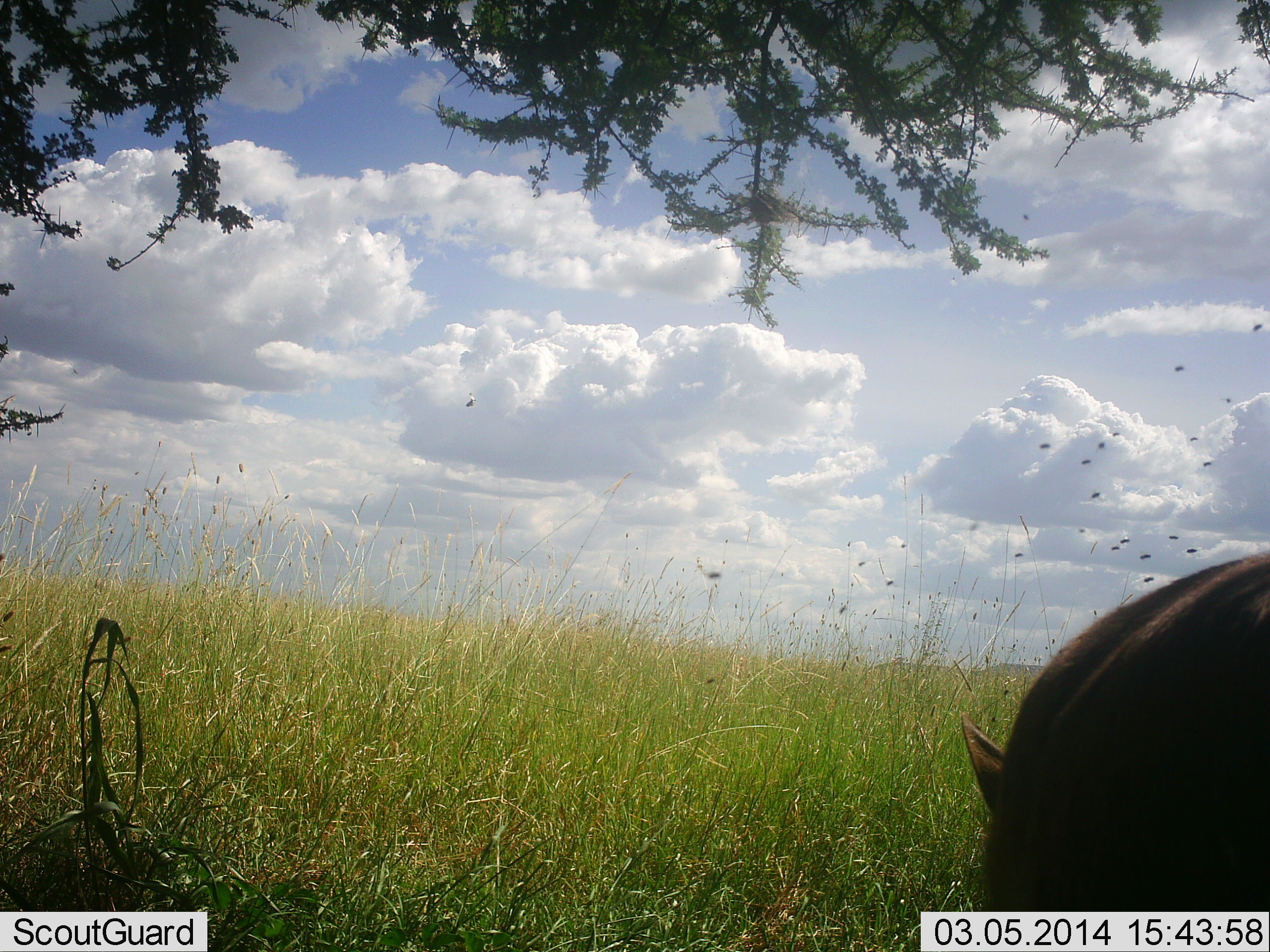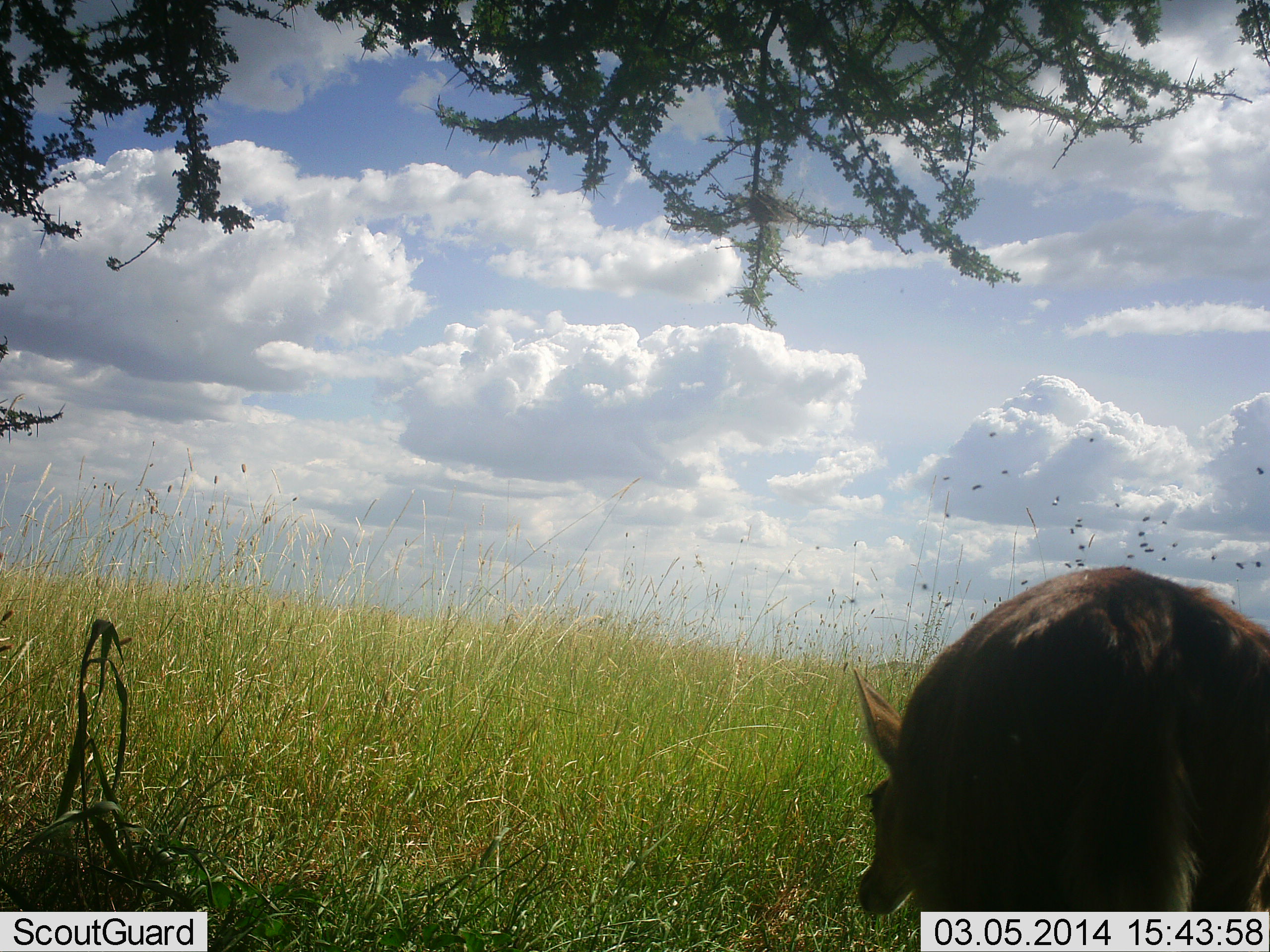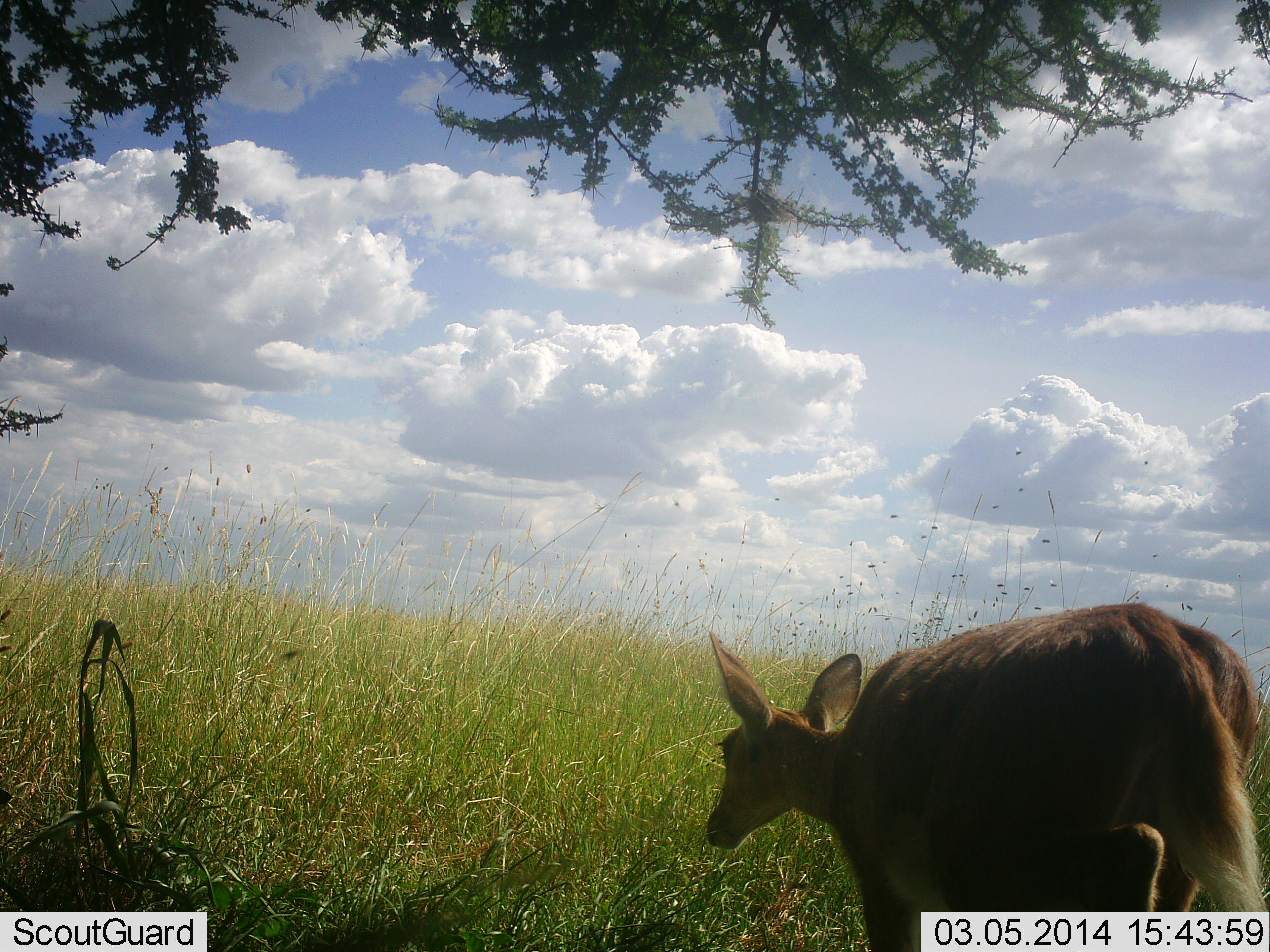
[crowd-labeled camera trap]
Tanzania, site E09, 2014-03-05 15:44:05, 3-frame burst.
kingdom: Animalia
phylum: Chordata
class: Mammalia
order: Artiodactyla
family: Bovidae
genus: Redunca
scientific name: Redunca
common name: reedbuck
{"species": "reedbuck (Redunca)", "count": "1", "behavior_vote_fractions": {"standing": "14%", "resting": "0%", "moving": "79%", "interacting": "0%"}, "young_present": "0%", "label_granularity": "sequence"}